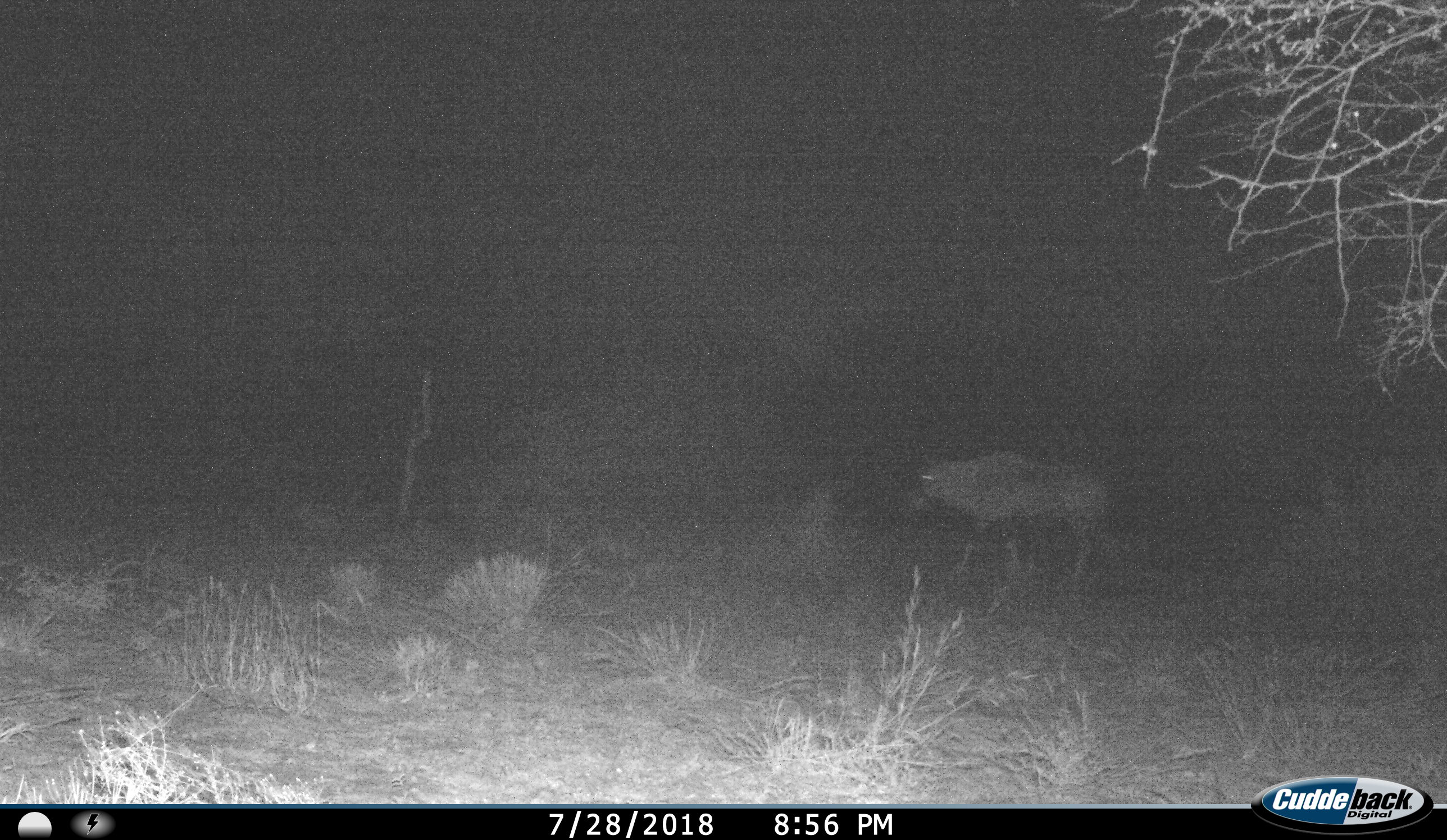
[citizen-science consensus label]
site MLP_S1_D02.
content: unidentified animal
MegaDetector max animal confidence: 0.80